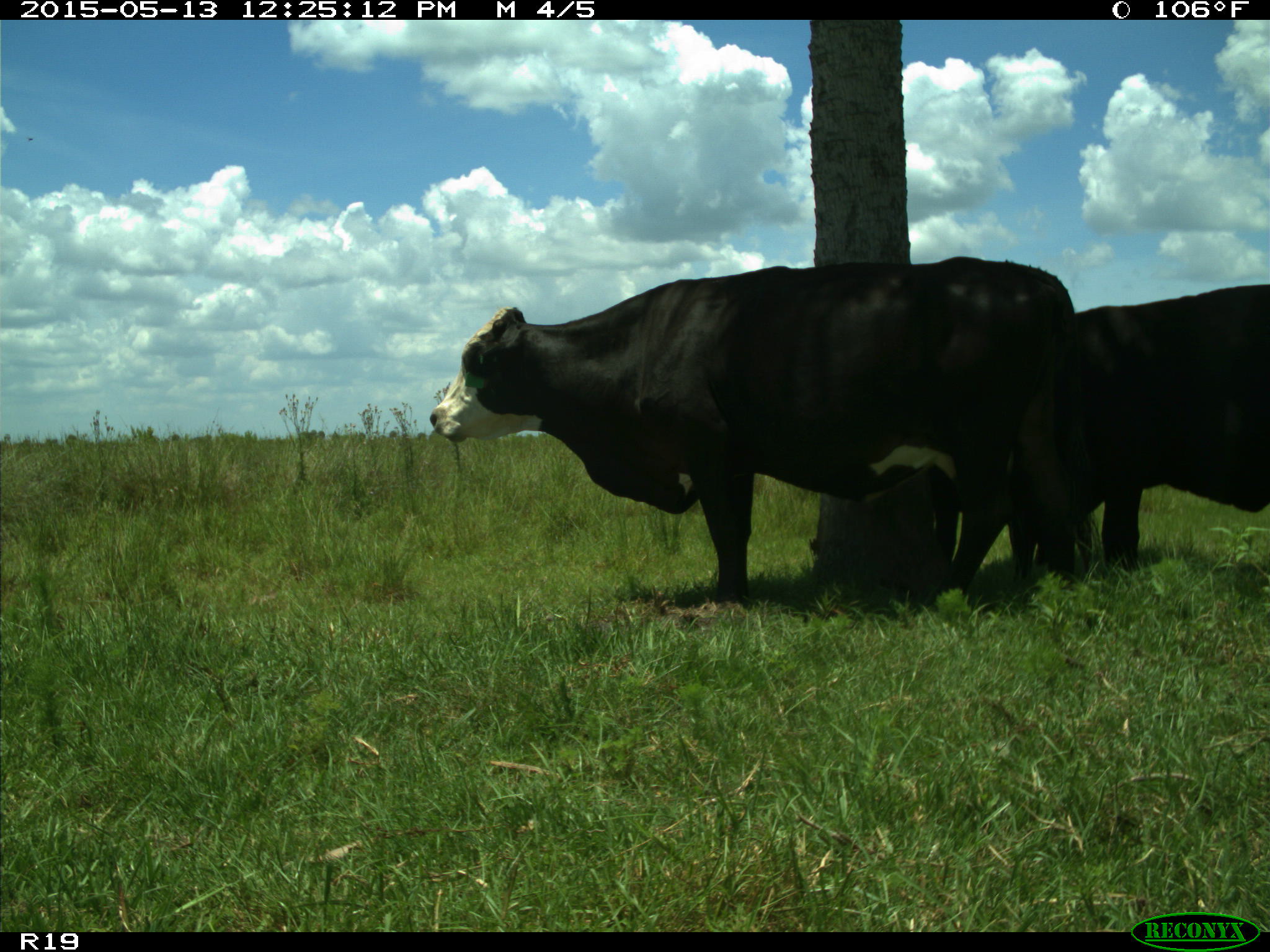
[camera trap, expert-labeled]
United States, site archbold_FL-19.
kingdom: Animalia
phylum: Chordata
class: Mammalia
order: Artiodactyla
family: Bovidae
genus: Bos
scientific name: Bos taurus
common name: domestic cow